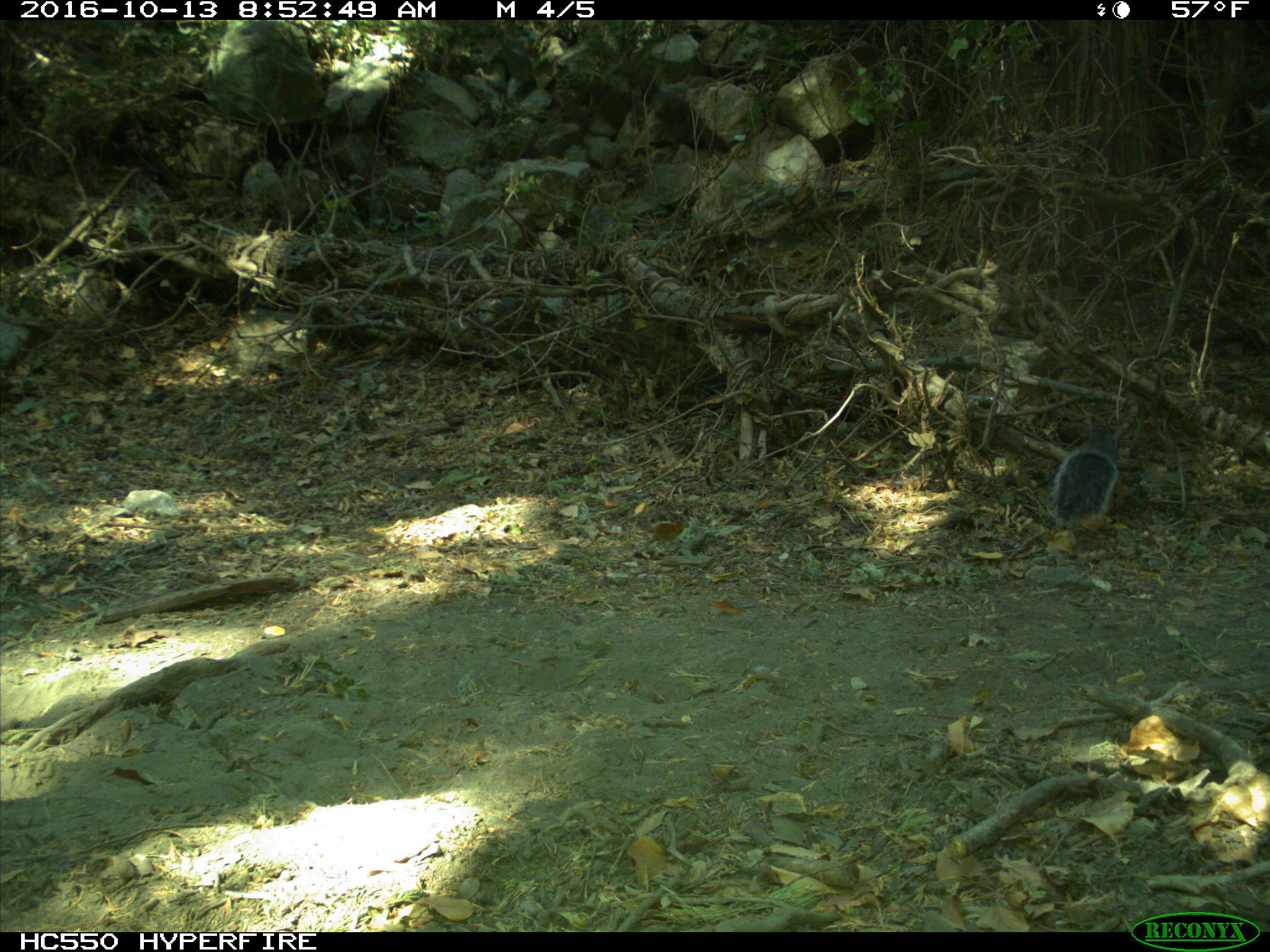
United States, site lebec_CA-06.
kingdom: Animalia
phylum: Chordata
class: Mammalia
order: Rodentia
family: Sciuridae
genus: Sciurus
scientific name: Sciurus carolinensis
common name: eastern gray squirrel